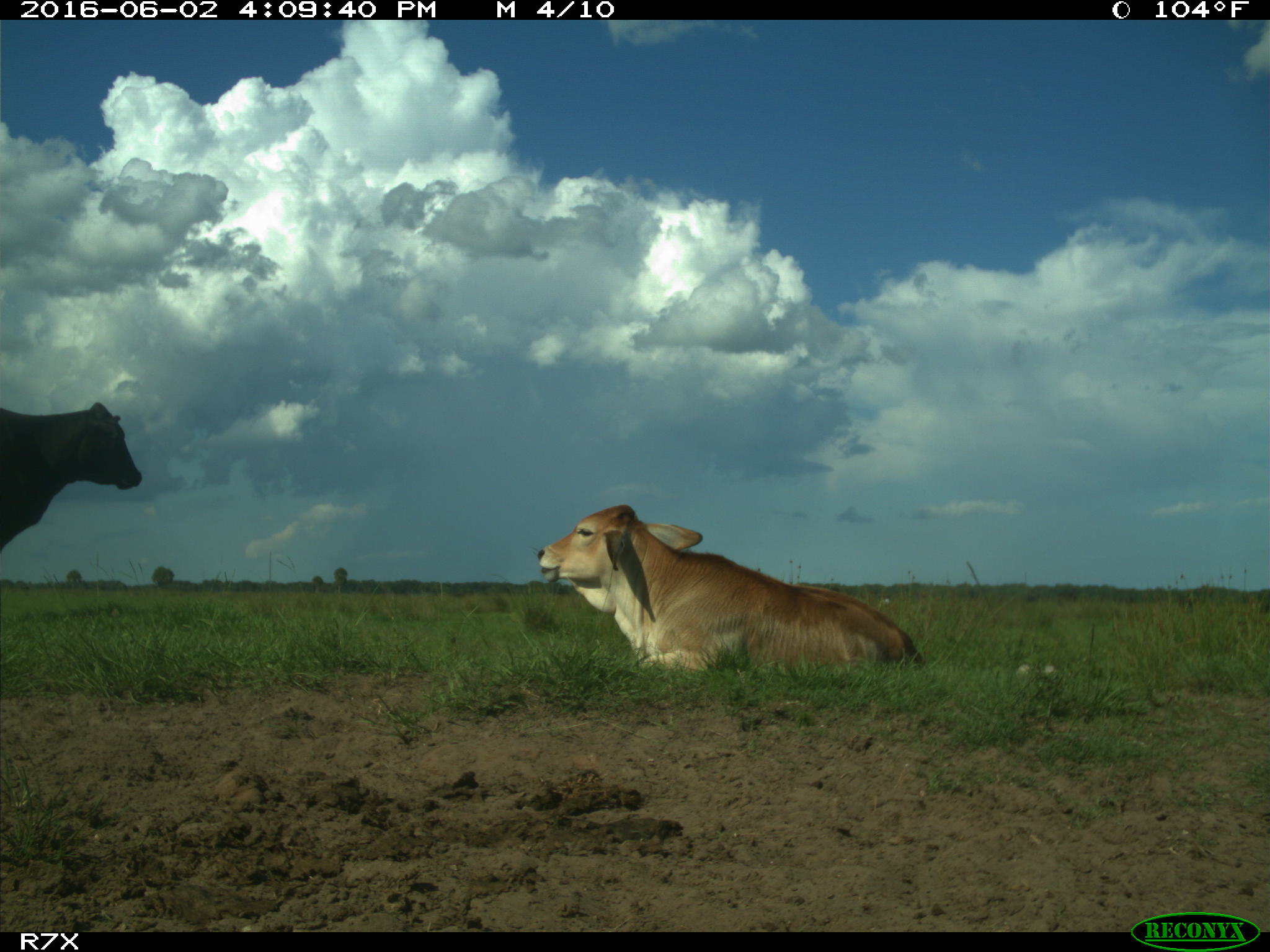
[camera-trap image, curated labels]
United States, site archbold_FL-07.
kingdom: Animalia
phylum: Chordata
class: Mammalia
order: Artiodactyla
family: Bovidae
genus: Bos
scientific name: Bos taurus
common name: domestic cow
Bos taurus (domestic cow).